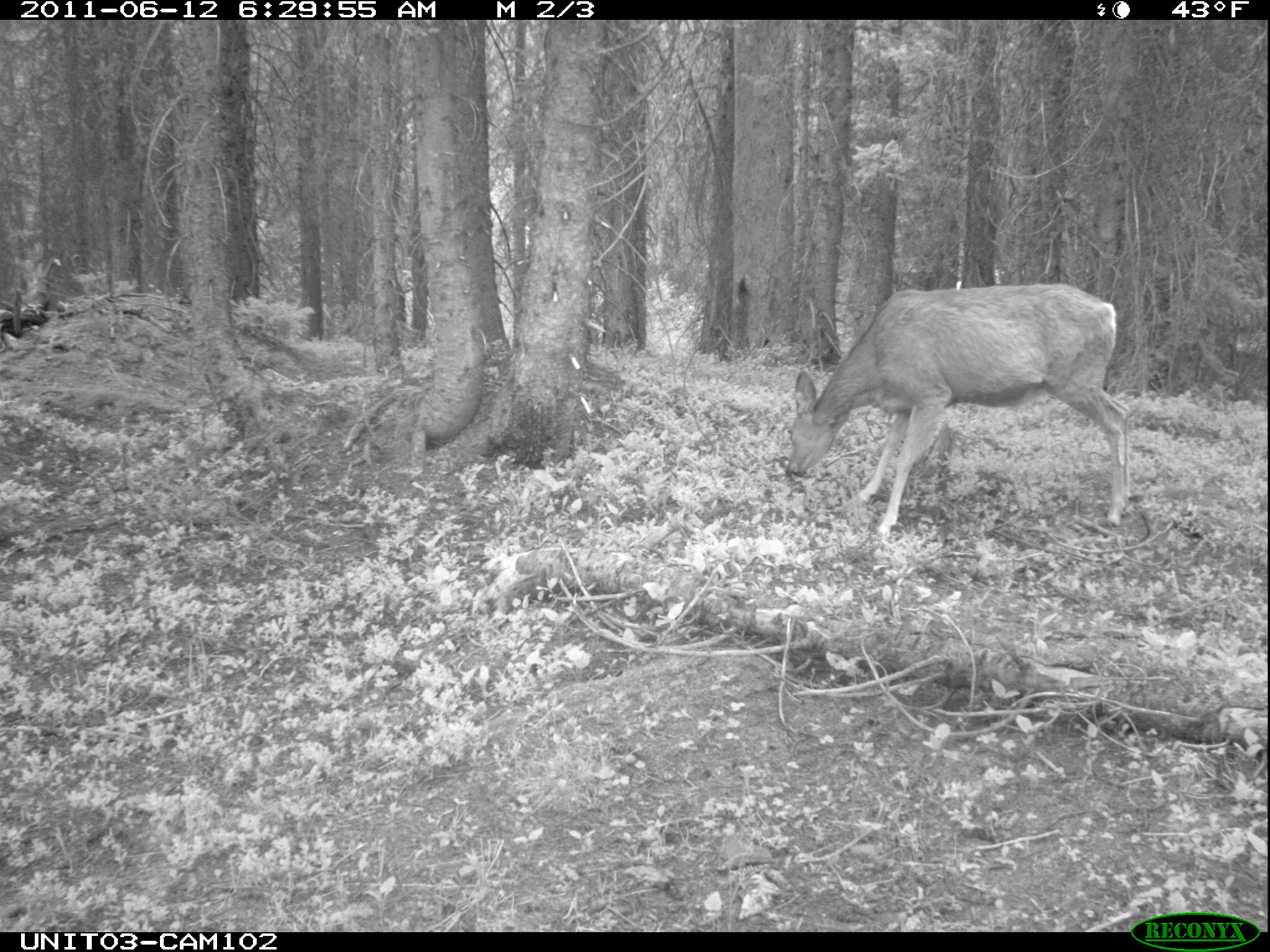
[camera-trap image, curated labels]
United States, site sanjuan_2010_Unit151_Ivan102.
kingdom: Animalia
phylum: Chordata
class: Mammalia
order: Artiodactyla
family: Cervidae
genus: Odocoileus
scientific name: Odocoileus hemionus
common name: mule deer